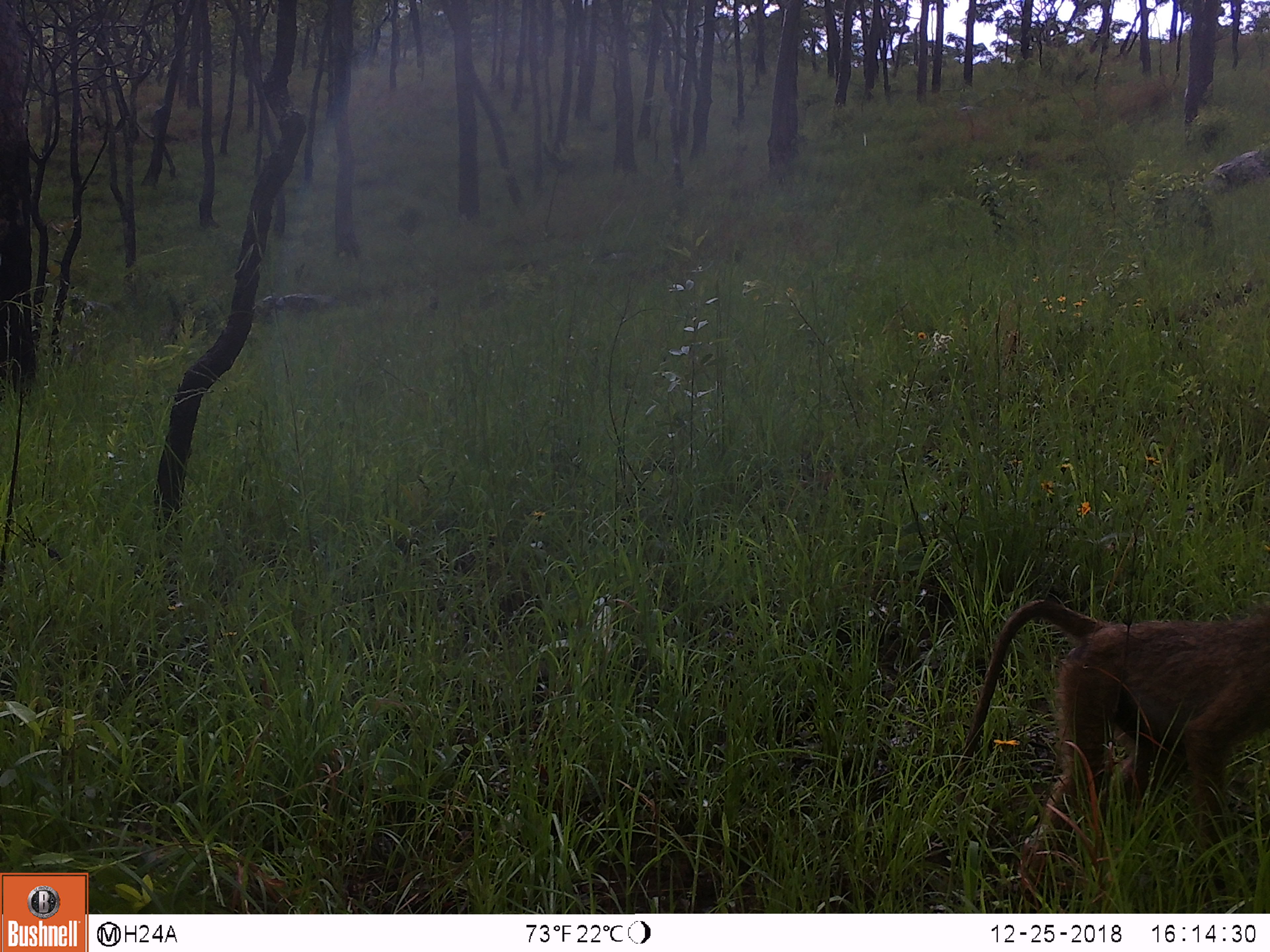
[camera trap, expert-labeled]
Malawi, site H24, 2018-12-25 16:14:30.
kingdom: Animalia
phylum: Chordata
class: Mammalia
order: Primates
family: Cercopithecidae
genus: Papio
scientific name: Papio cynocephalus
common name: yellow baboon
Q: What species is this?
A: Yellow baboon (Papio cynocephalus).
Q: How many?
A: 1.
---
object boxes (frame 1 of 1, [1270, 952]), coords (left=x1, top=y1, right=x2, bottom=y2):
yellow baboon: (left=934, top=596, right=1262, bottom=882)